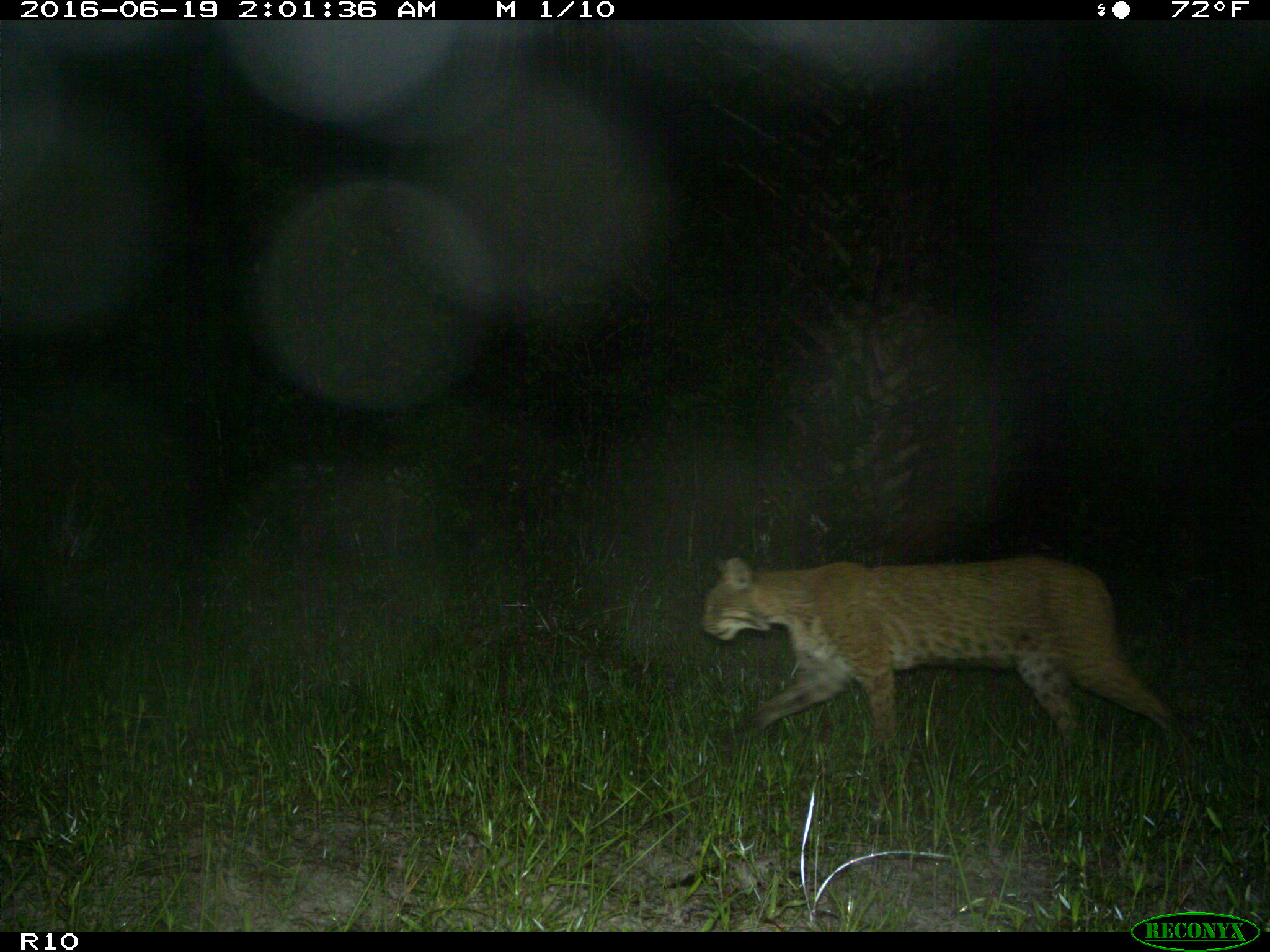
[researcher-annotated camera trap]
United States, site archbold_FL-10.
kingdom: Animalia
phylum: Chordata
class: Mammalia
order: Carnivora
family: Felidae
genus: Lynx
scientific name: Lynx rufus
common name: bobcat